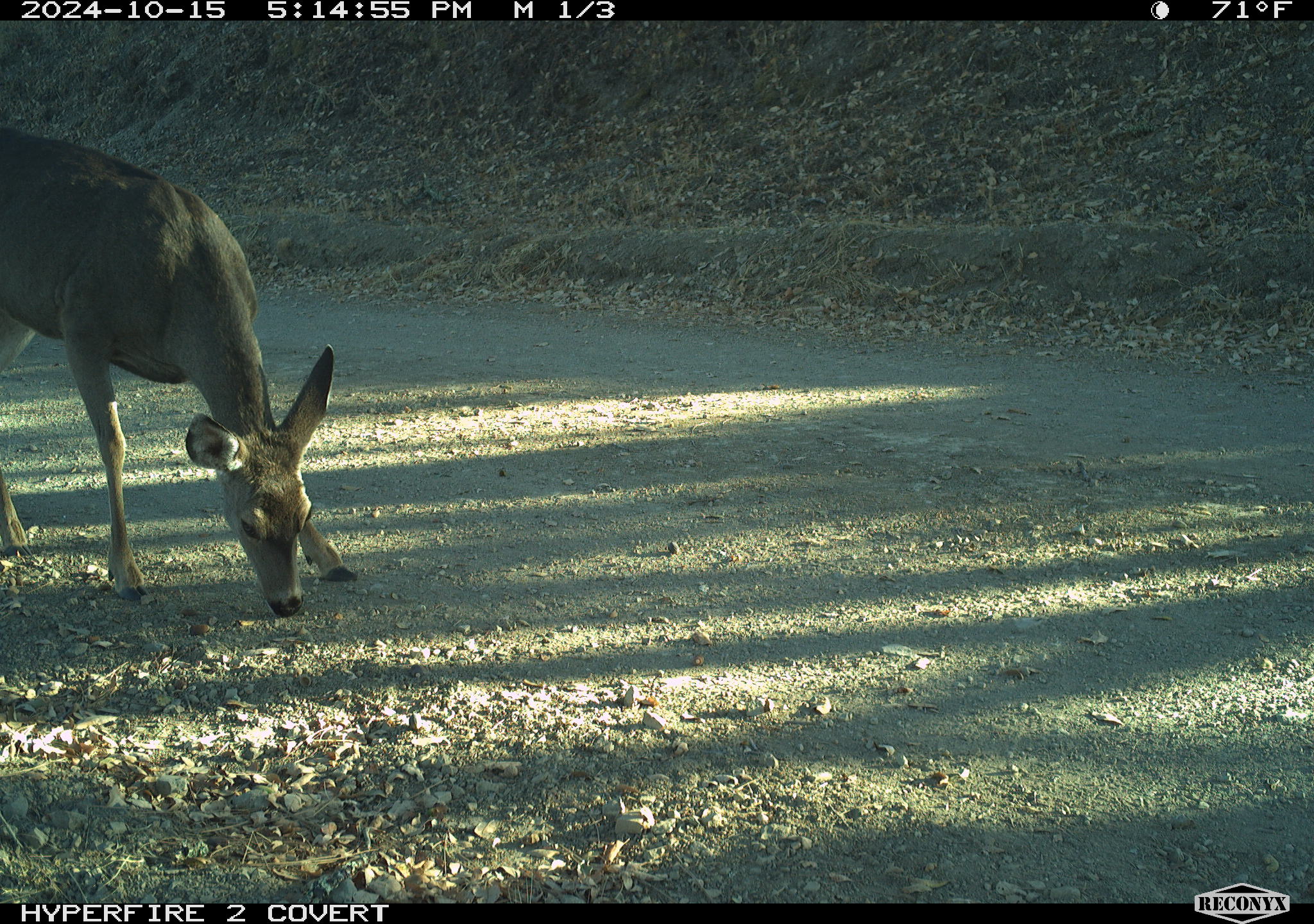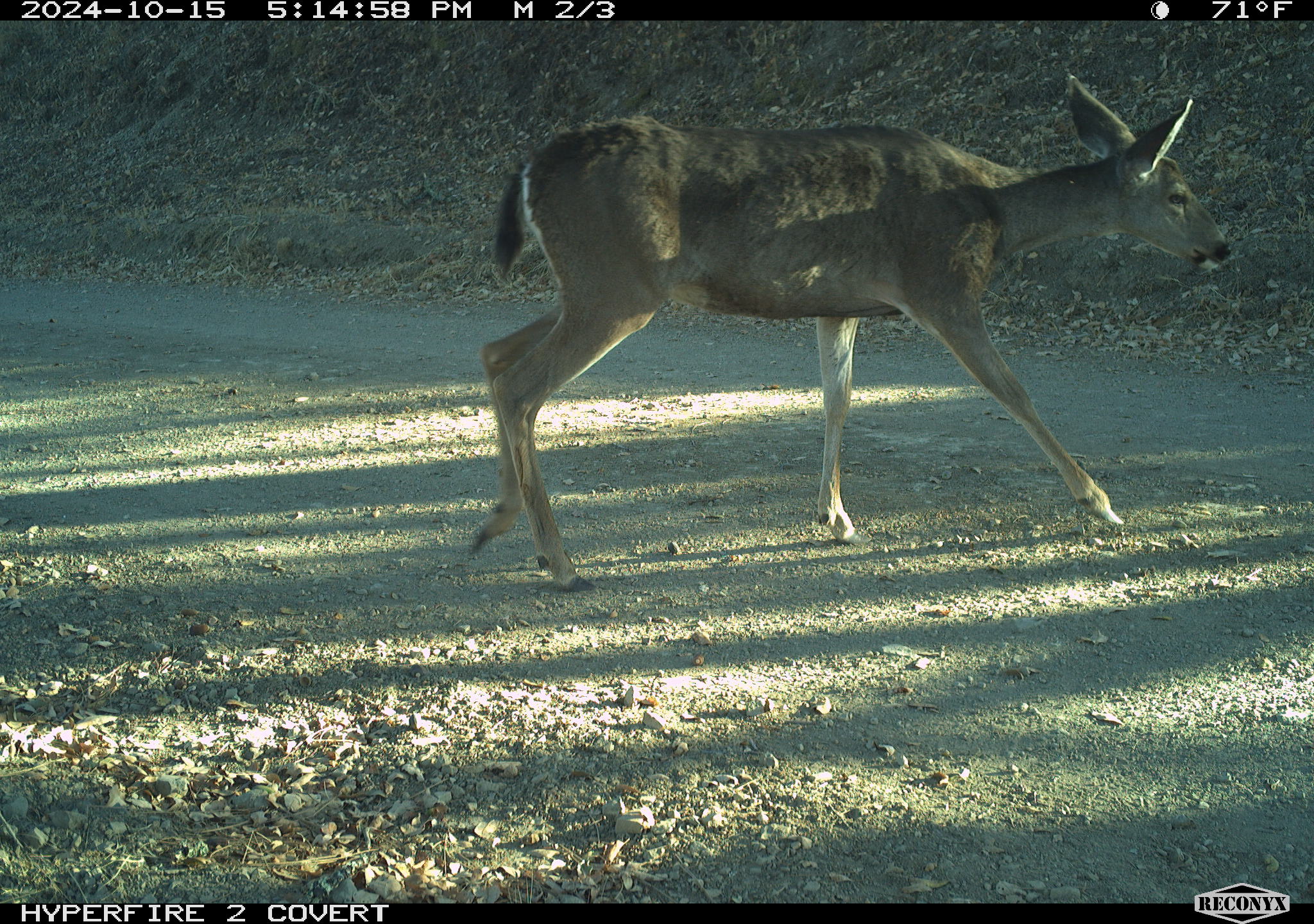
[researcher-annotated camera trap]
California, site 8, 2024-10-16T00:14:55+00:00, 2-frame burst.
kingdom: Animalia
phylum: Chordata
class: Mammalia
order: Artiodactyla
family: Cervidae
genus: Odocoileus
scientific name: Odocoileus hemionus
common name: mule deer